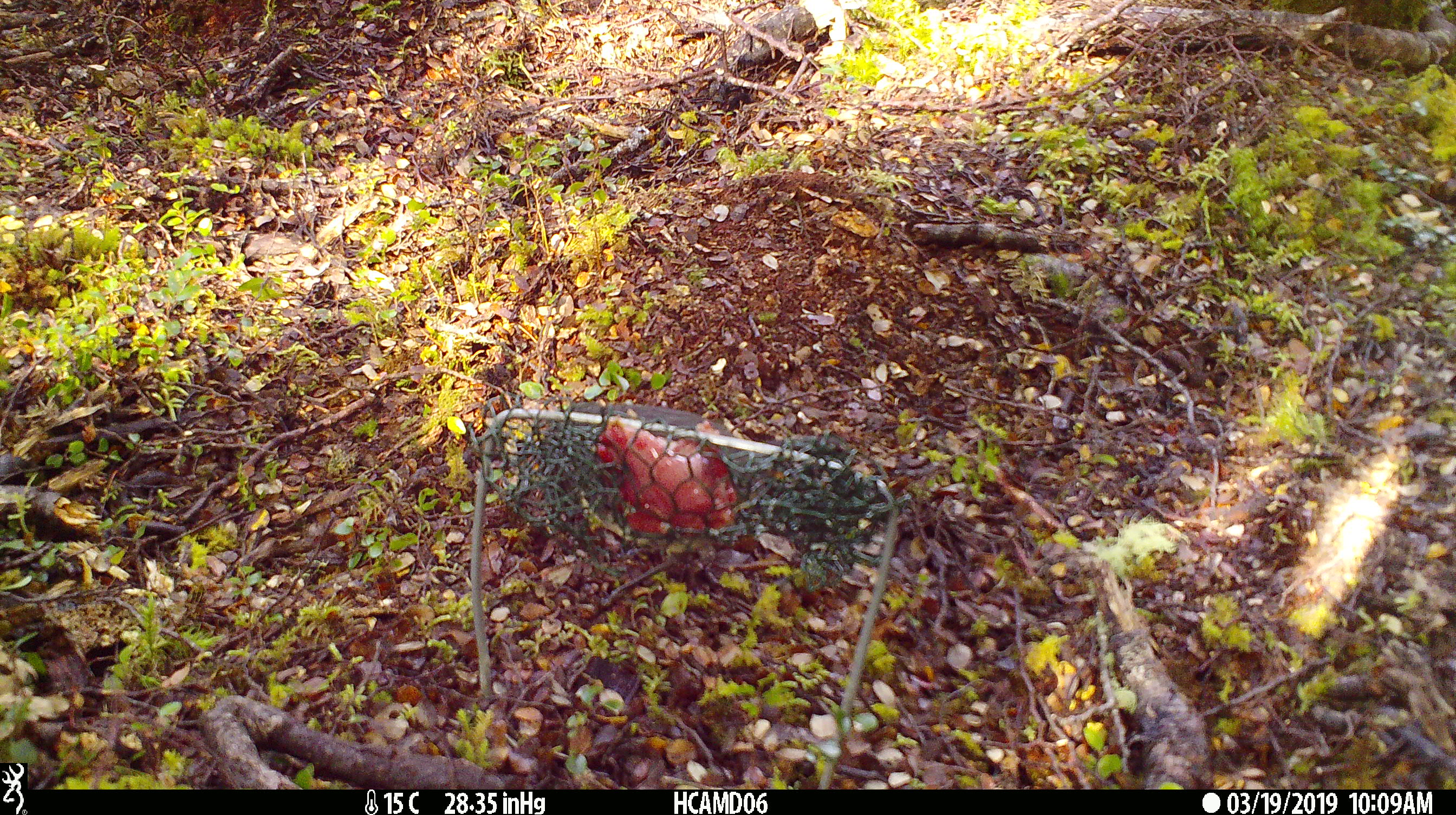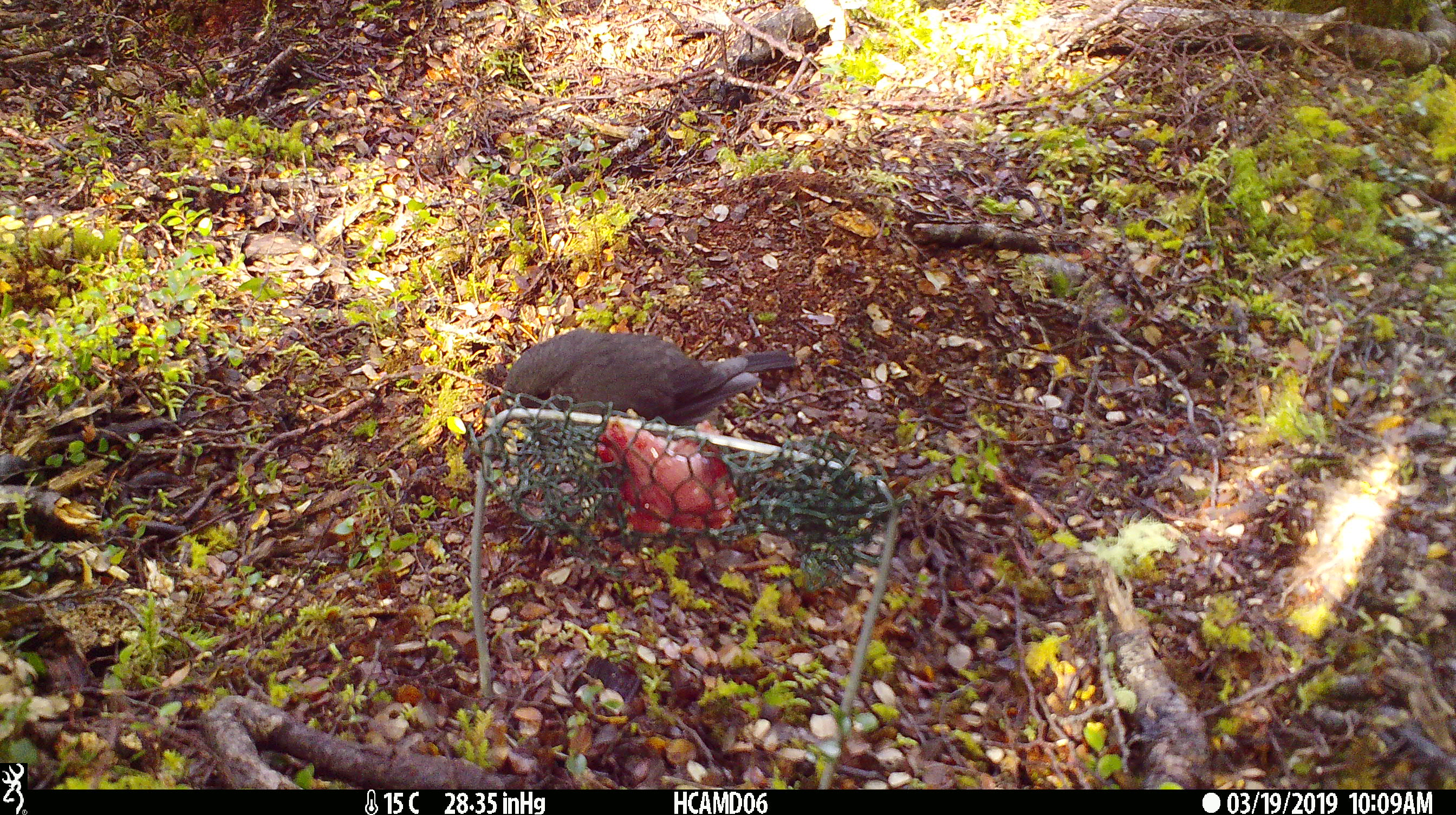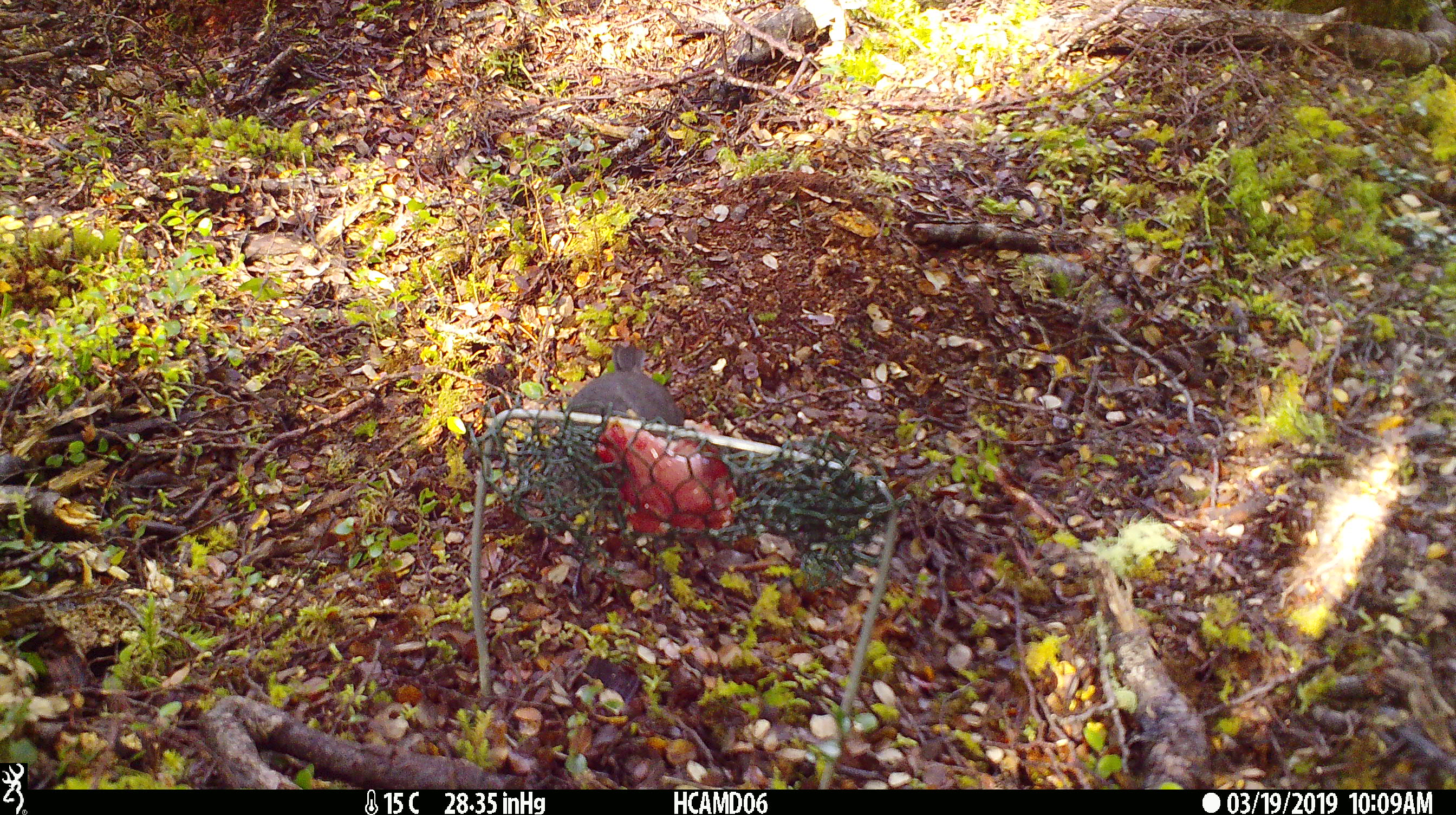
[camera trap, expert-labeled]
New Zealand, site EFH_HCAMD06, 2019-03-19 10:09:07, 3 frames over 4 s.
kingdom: Animalia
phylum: Chordata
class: Aves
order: Passeriformes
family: Petroicidae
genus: Petroica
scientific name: Petroica australis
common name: new zealand robin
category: robin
Robin (new zealand robin) (Petroica australis).